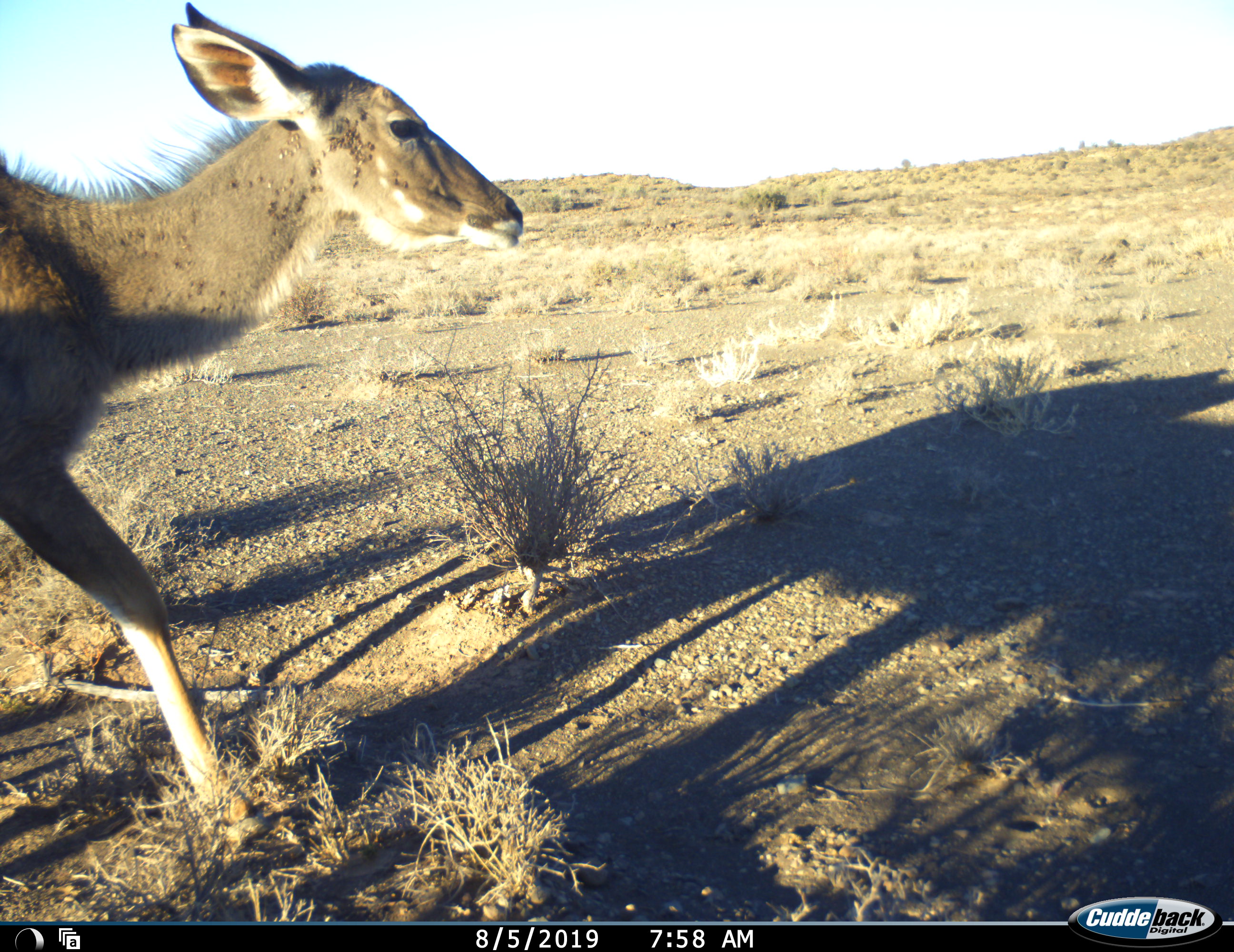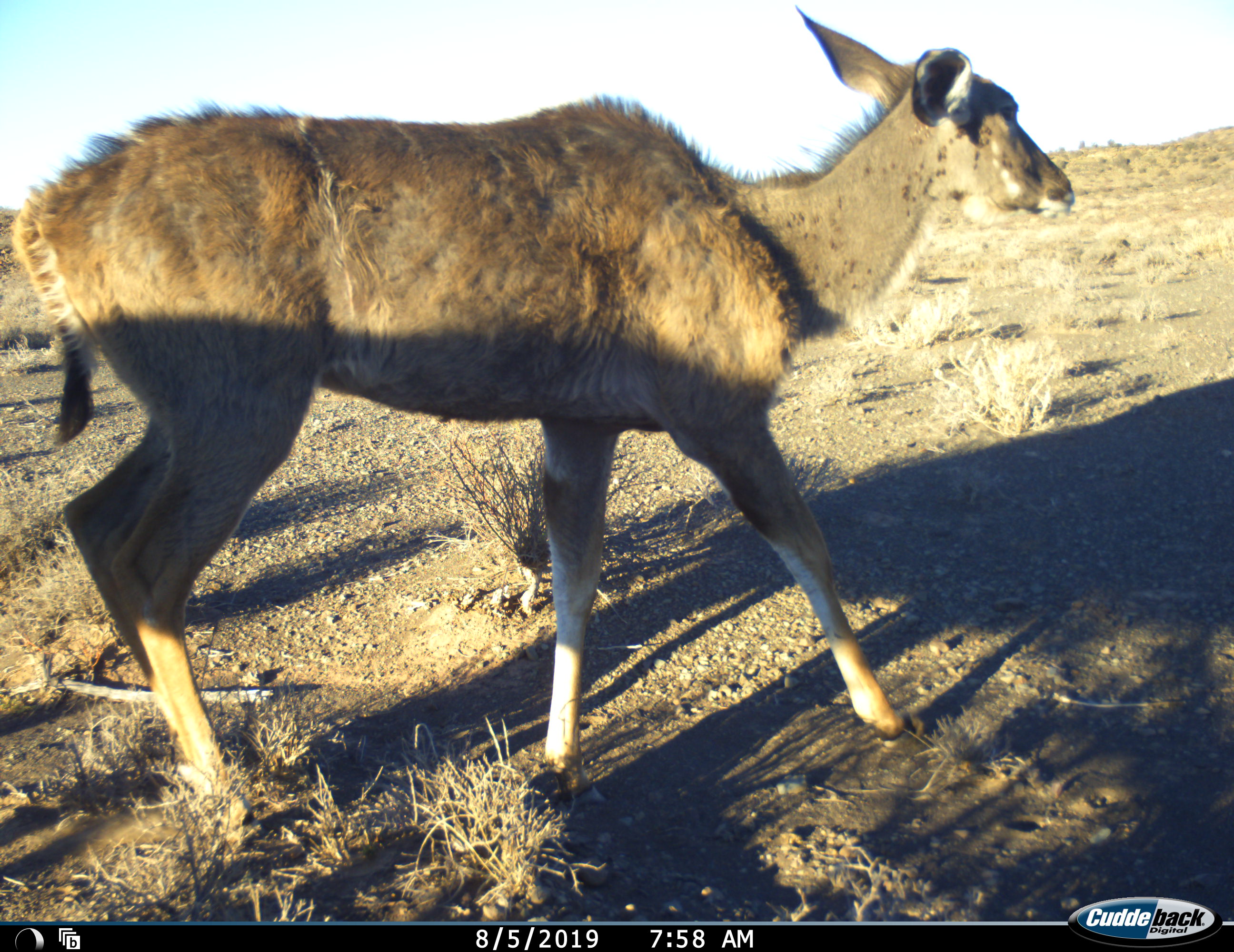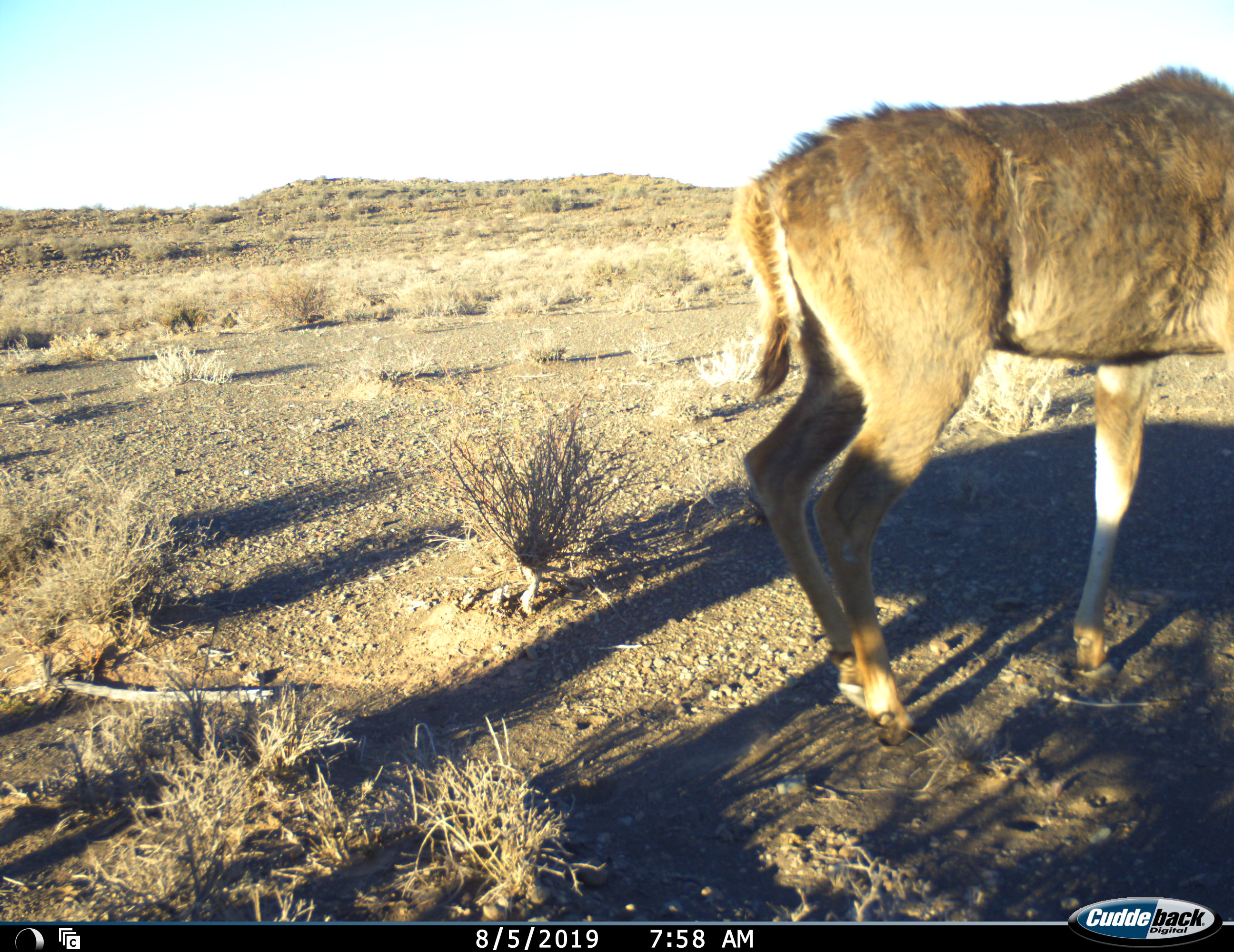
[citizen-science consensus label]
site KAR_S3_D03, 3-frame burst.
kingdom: Animalia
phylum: Chordata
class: Mammalia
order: Artiodactyla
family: Bovidae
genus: Tragelaphus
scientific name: Tragelaphus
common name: kudu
Kudu (Tragelaphus), count 1. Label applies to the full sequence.